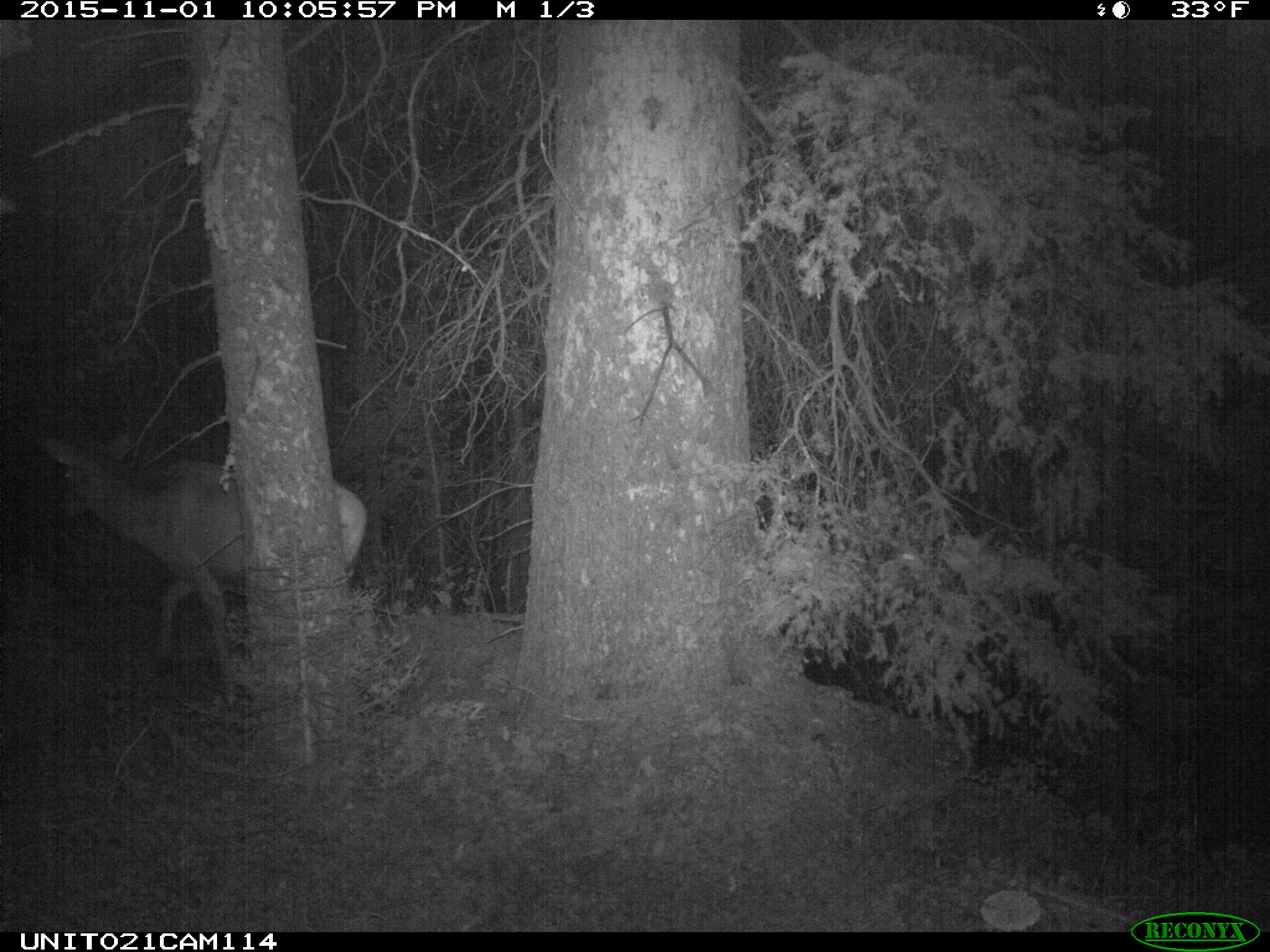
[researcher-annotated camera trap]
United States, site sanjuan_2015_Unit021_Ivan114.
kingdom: Animalia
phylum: Chordata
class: Mammalia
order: Artiodactyla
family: Cervidae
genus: Cervus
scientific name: Cervus elaphus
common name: red deer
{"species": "Cervus elaphus (red deer)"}